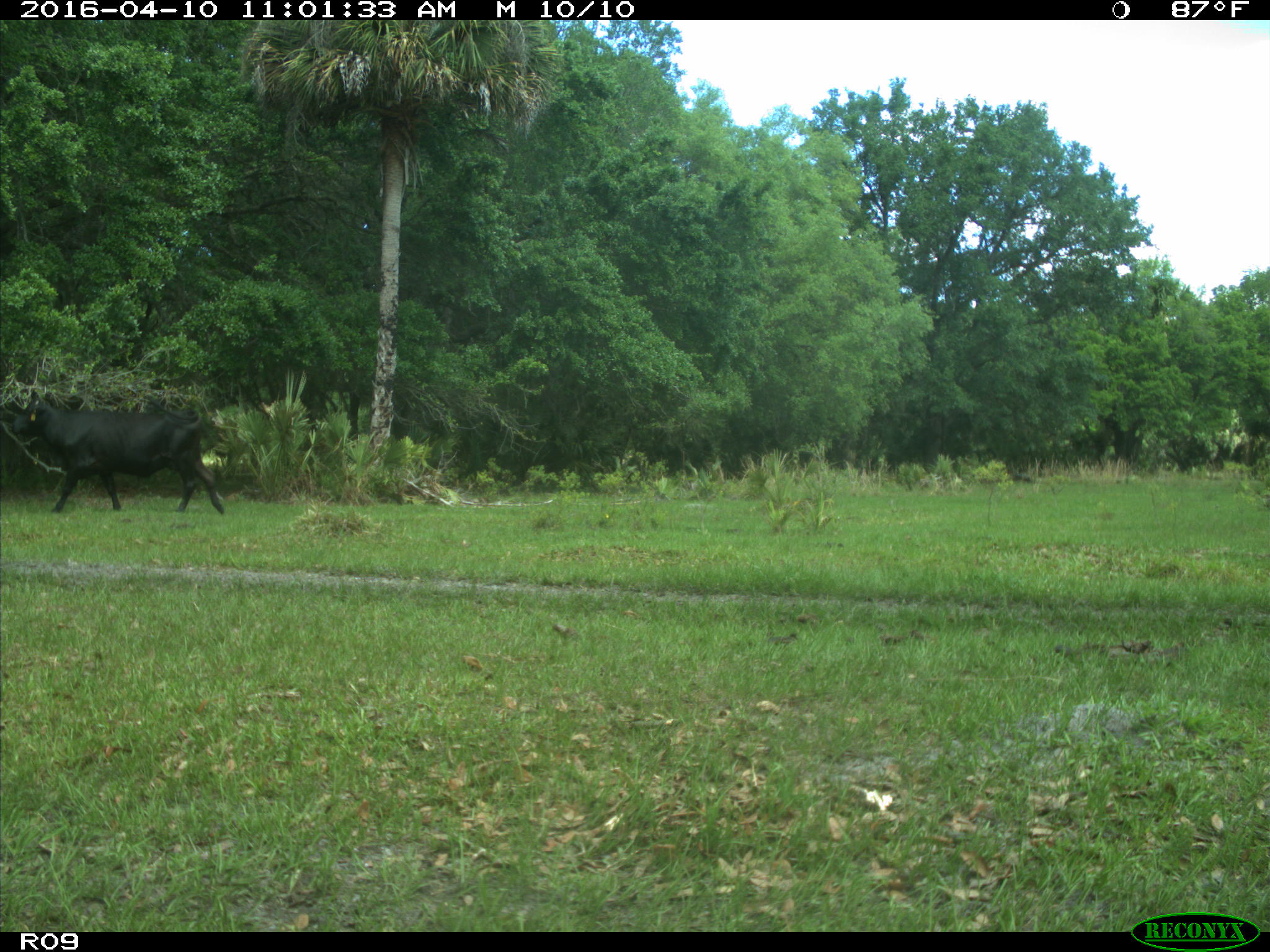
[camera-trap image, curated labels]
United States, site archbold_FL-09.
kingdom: Animalia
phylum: Chordata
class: Mammalia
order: Artiodactyla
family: Bovidae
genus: Bos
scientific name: Bos taurus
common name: domestic cow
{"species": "Bos taurus (domestic cow)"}